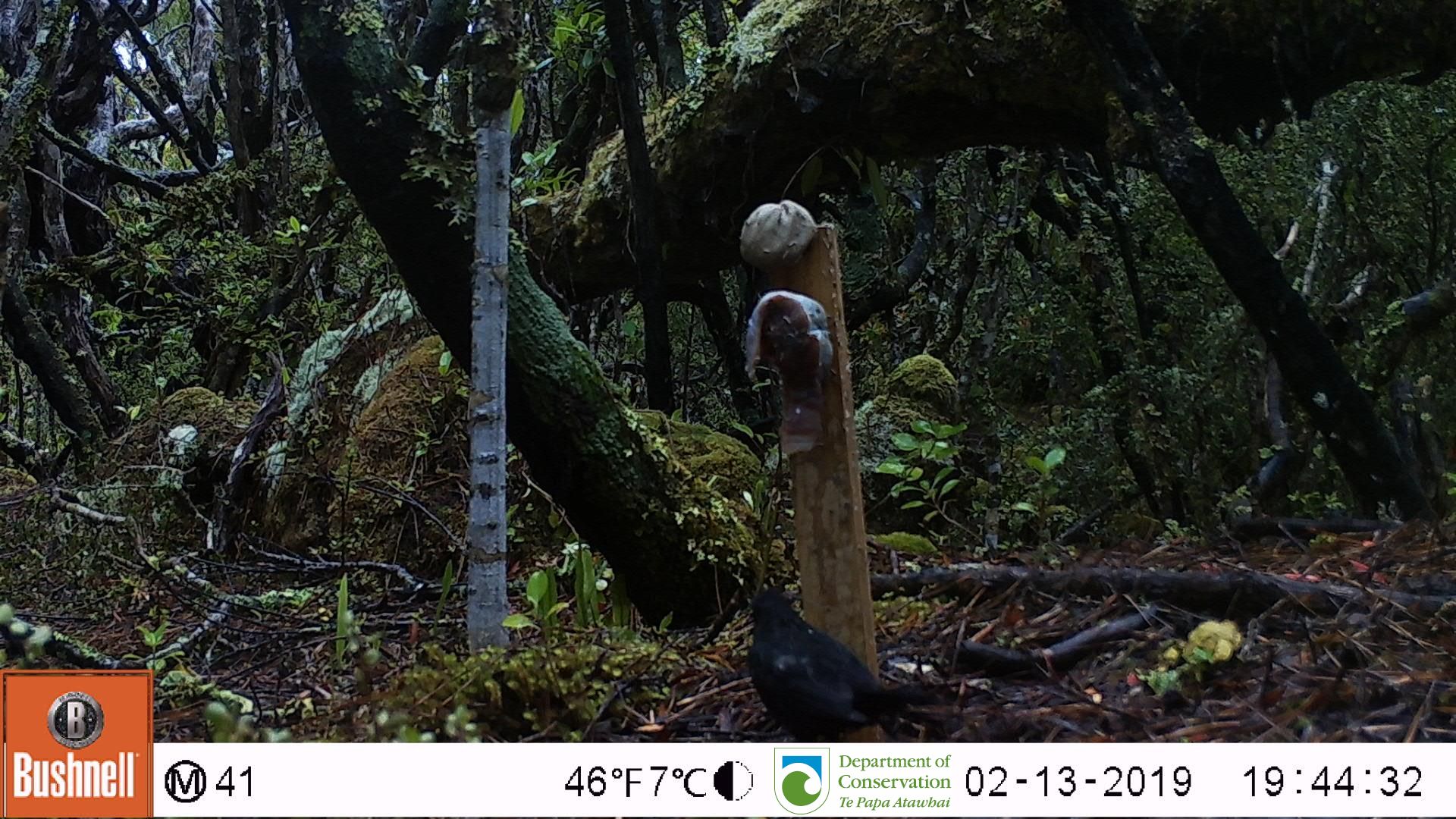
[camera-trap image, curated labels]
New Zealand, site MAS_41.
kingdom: Animalia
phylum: Chordata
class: Aves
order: Passeriformes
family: Turdidae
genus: Turdus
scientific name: Turdus merula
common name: eurasian blackbird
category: blackbird